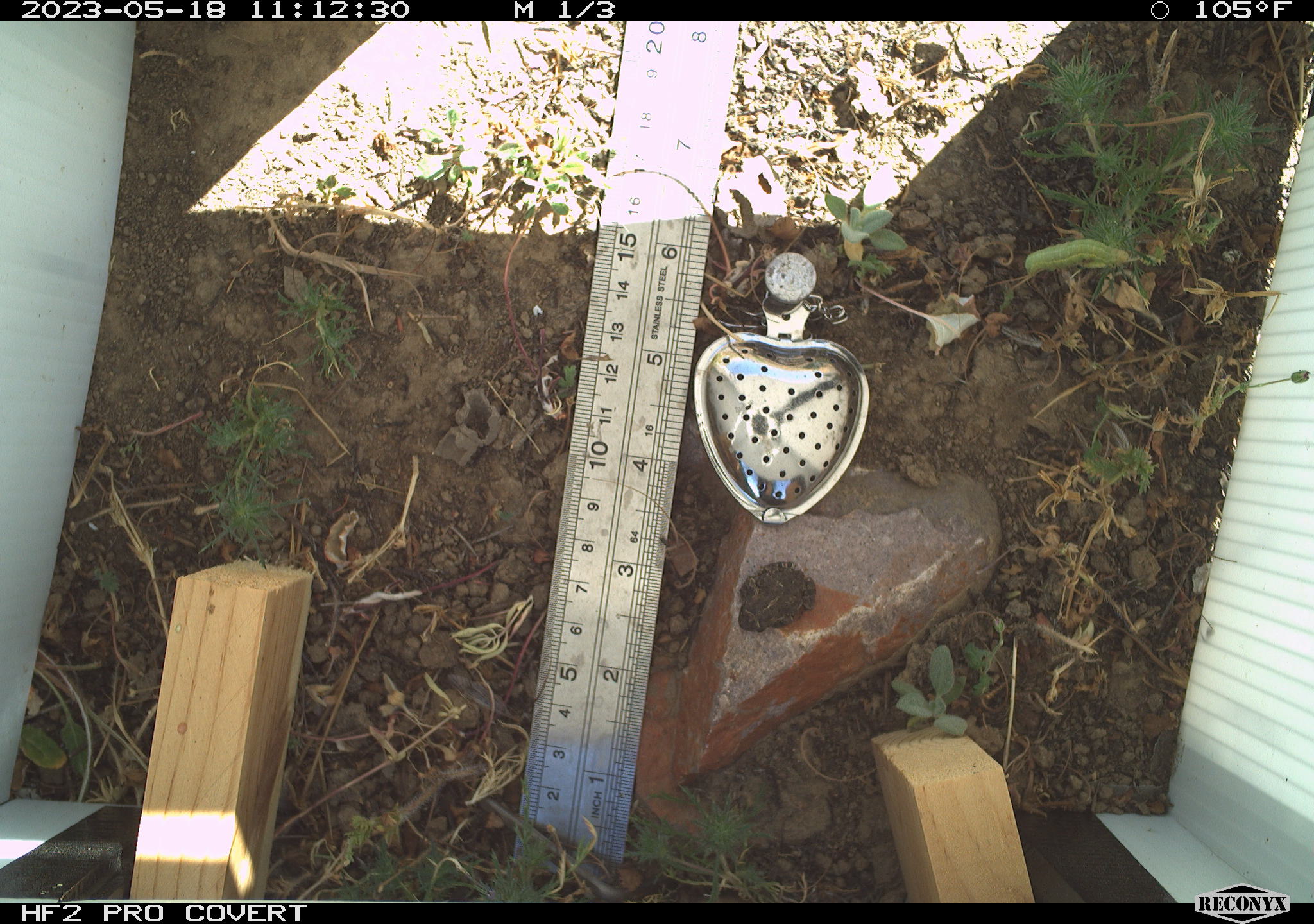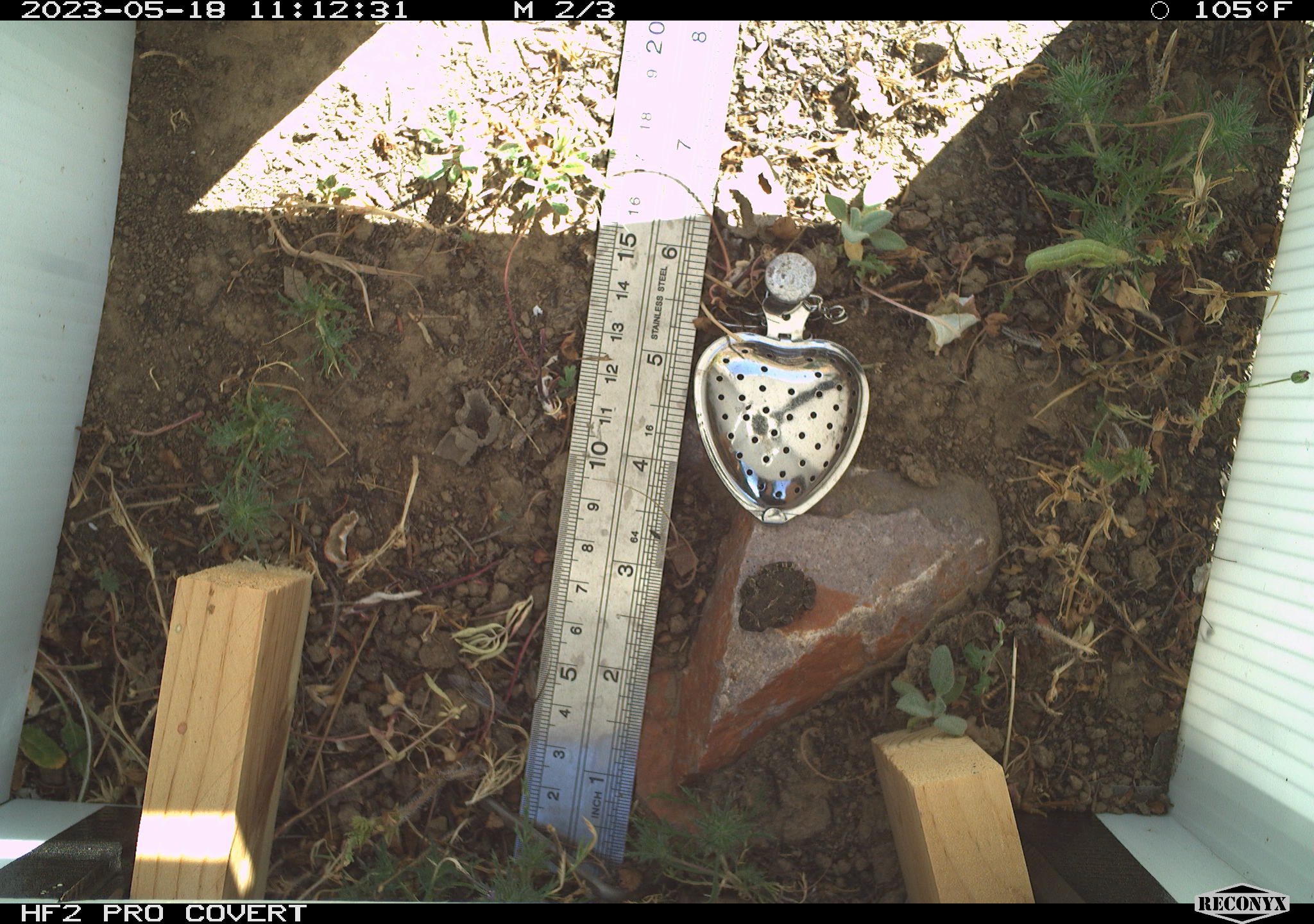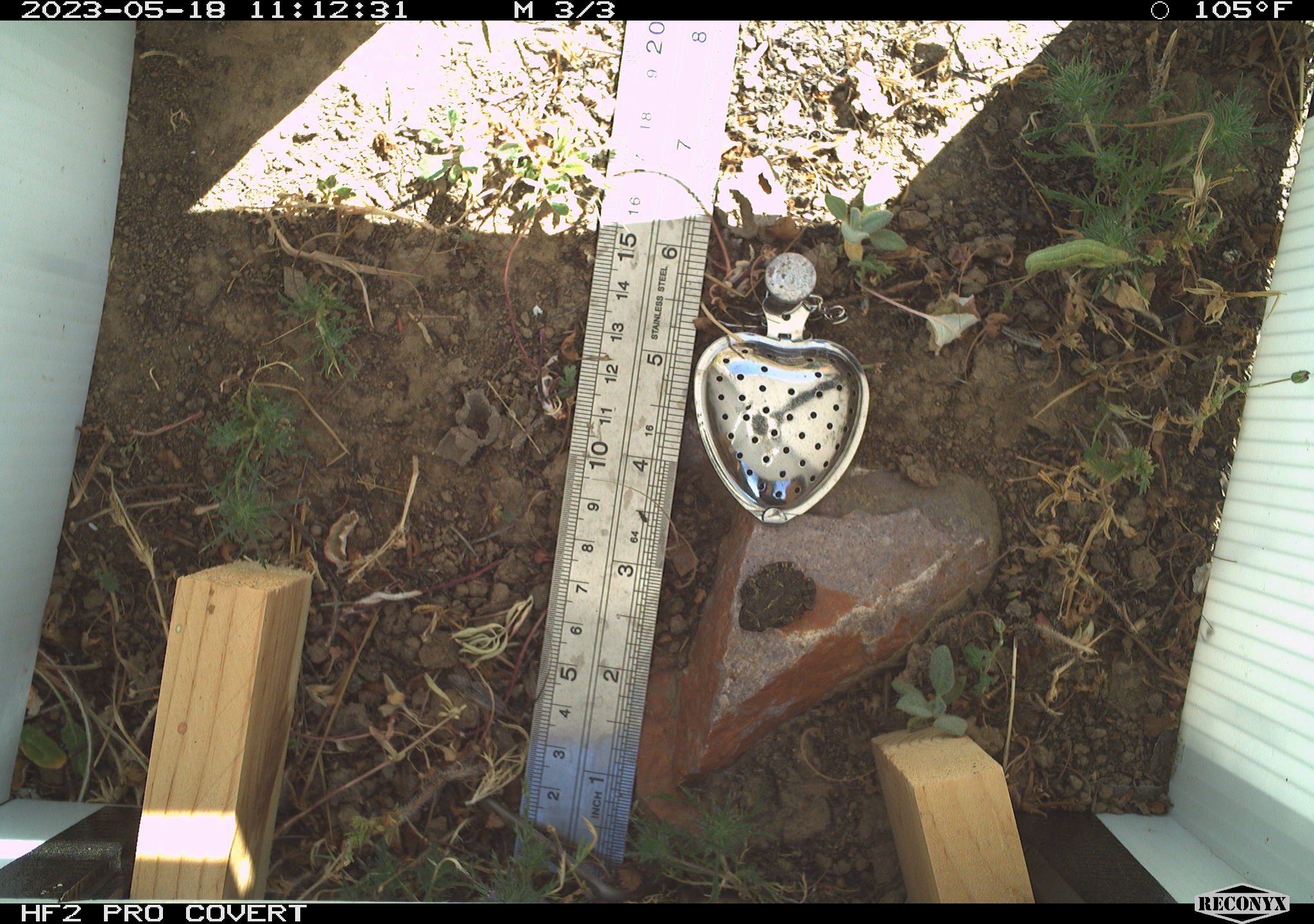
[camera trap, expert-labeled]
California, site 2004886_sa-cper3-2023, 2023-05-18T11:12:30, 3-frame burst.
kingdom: Animalia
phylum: Chordata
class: Amphibia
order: Anura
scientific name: Anura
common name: frogs